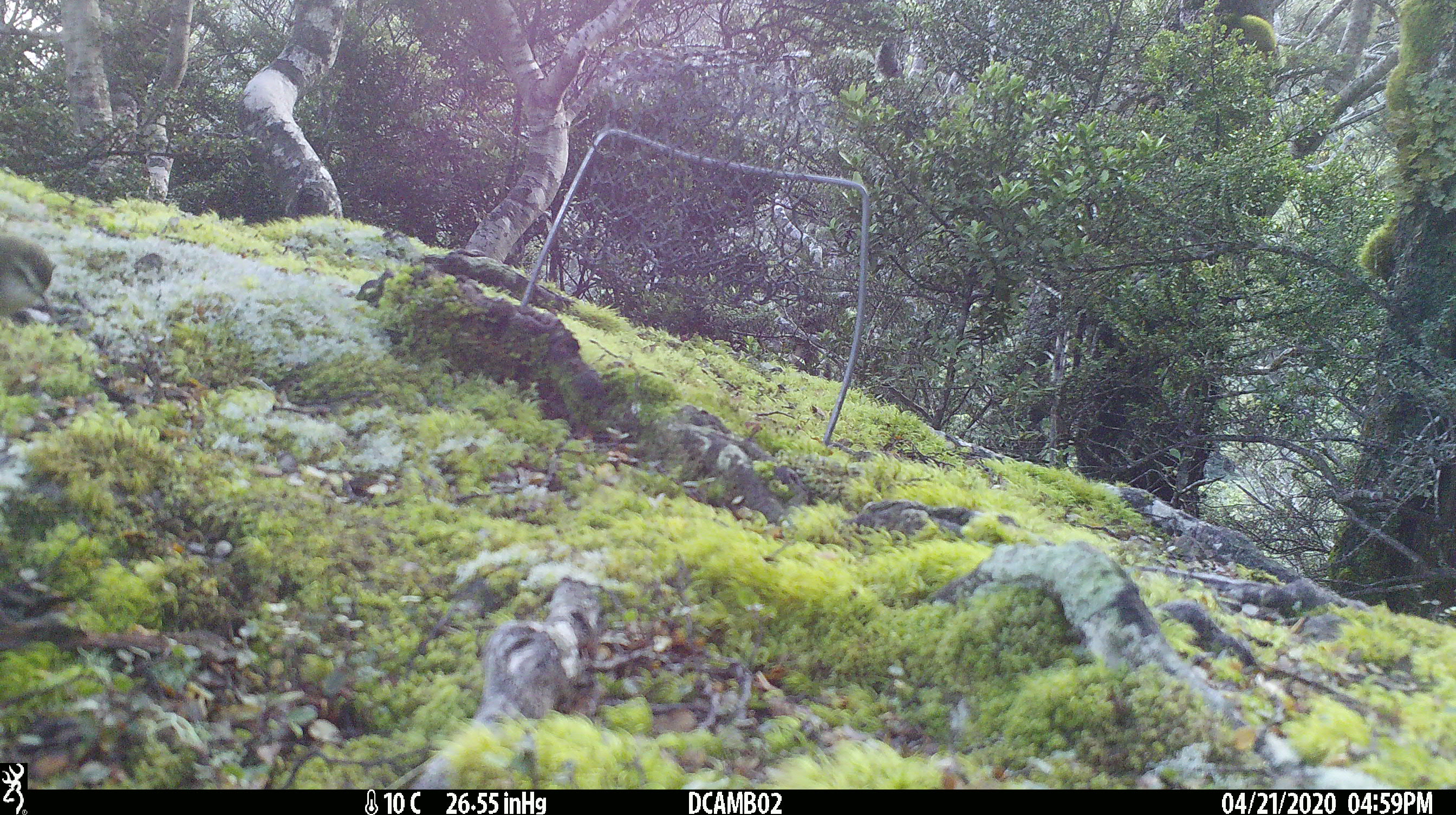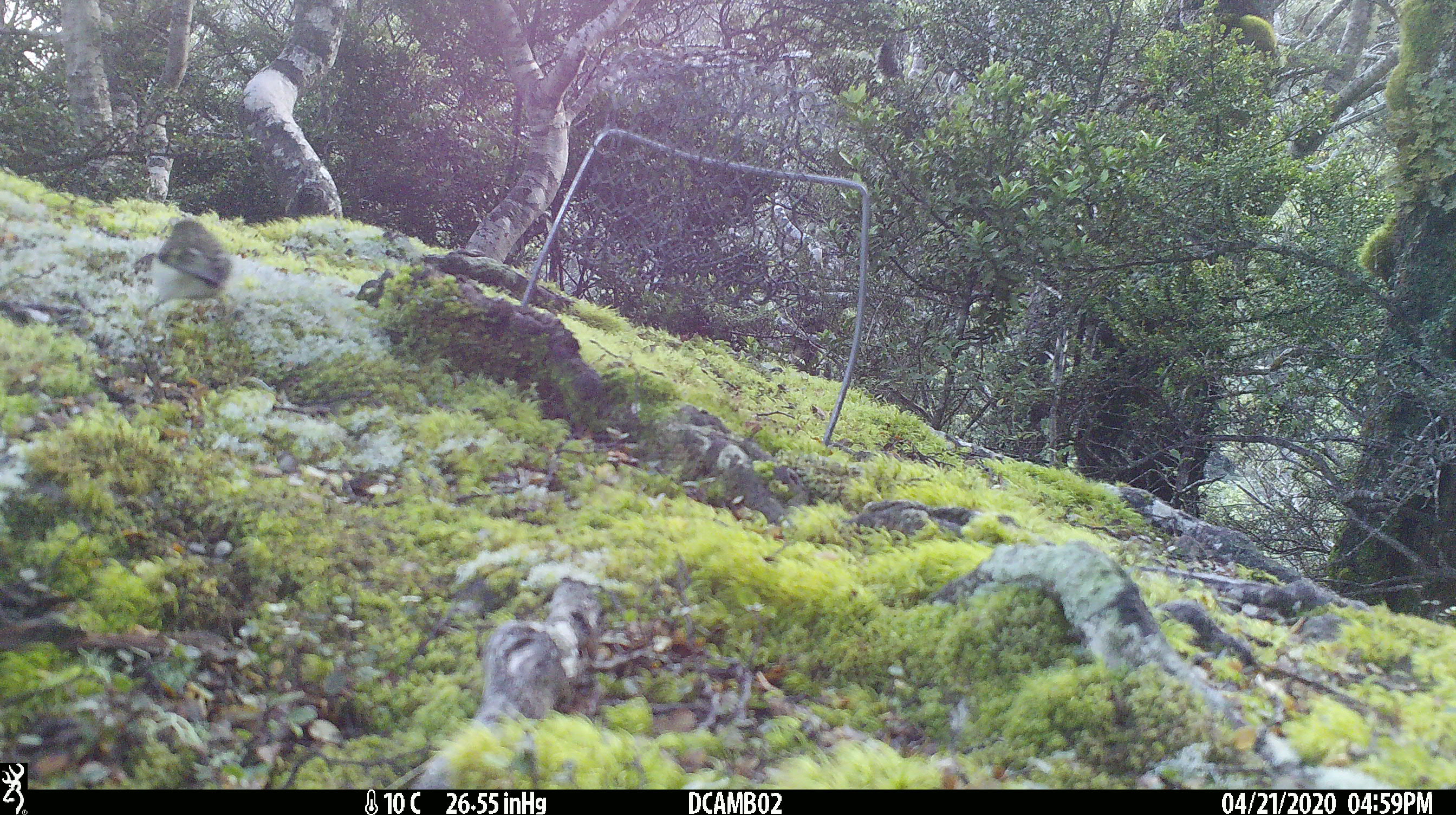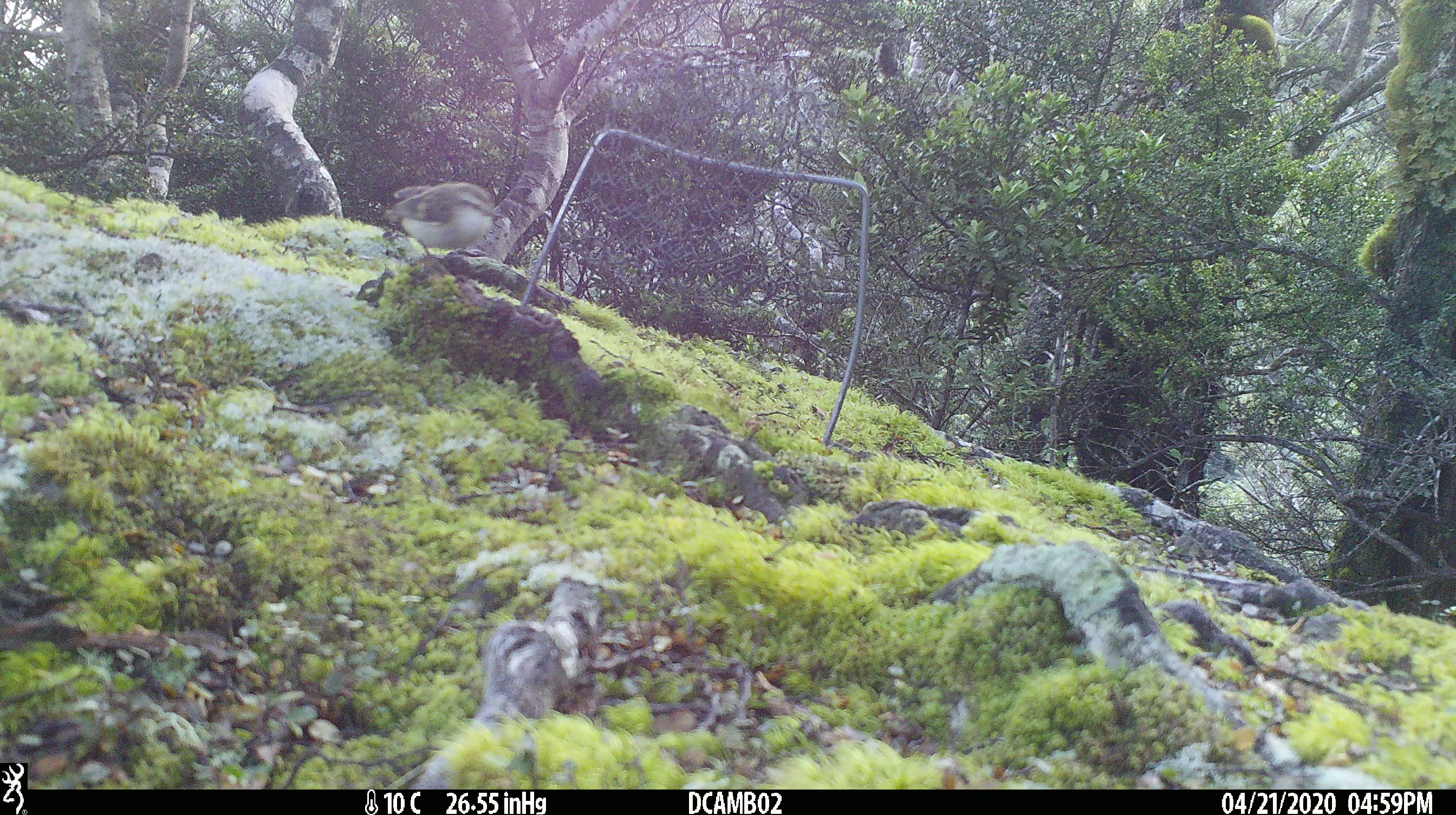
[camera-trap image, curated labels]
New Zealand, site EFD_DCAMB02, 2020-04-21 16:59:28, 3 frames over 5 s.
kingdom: Animalia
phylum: Chordata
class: Aves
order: Passeriformes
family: Acanthisittidae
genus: Acanthisitta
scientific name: Acanthisitta chloris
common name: rifleman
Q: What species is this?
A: Rifleman (Acanthisitta chloris).